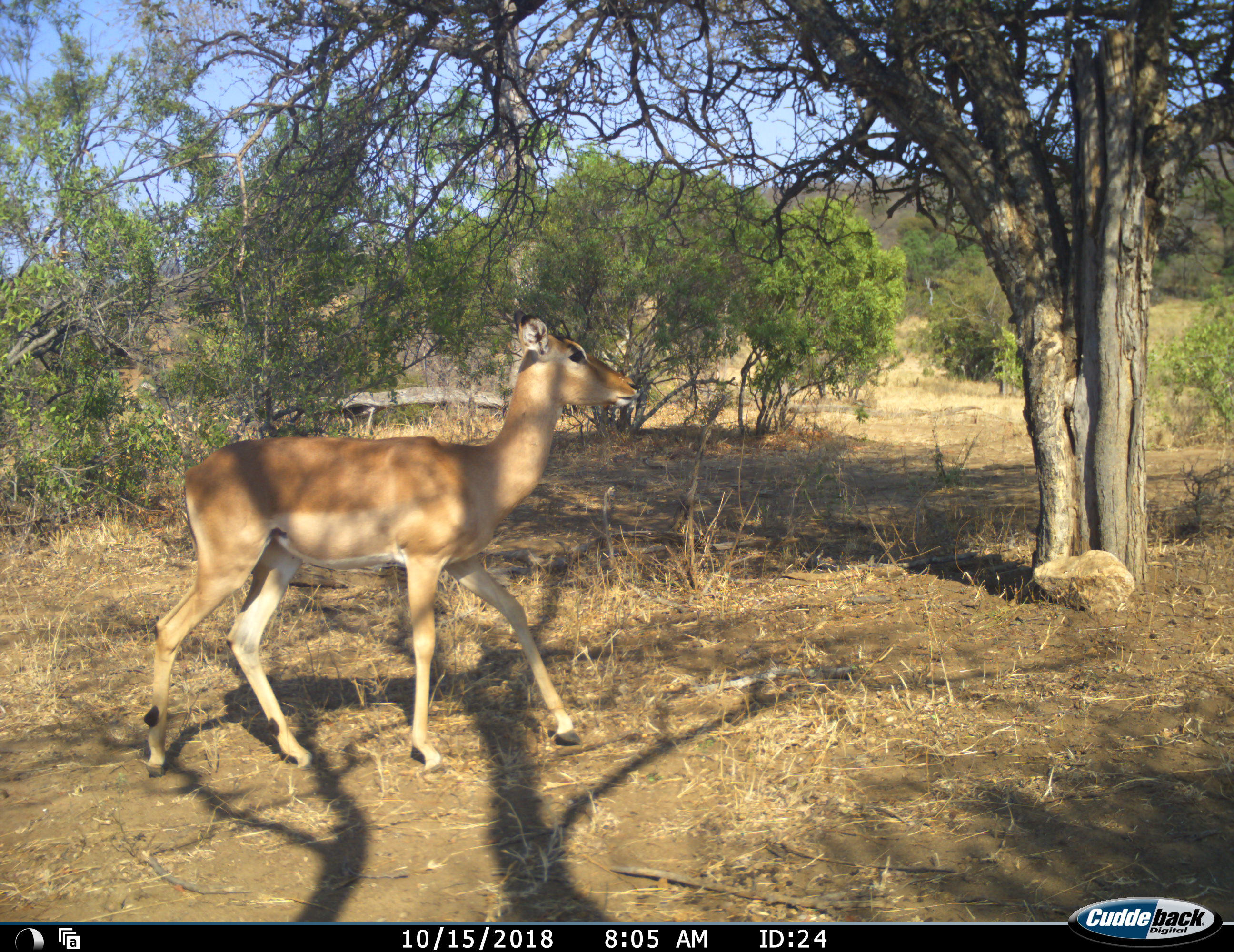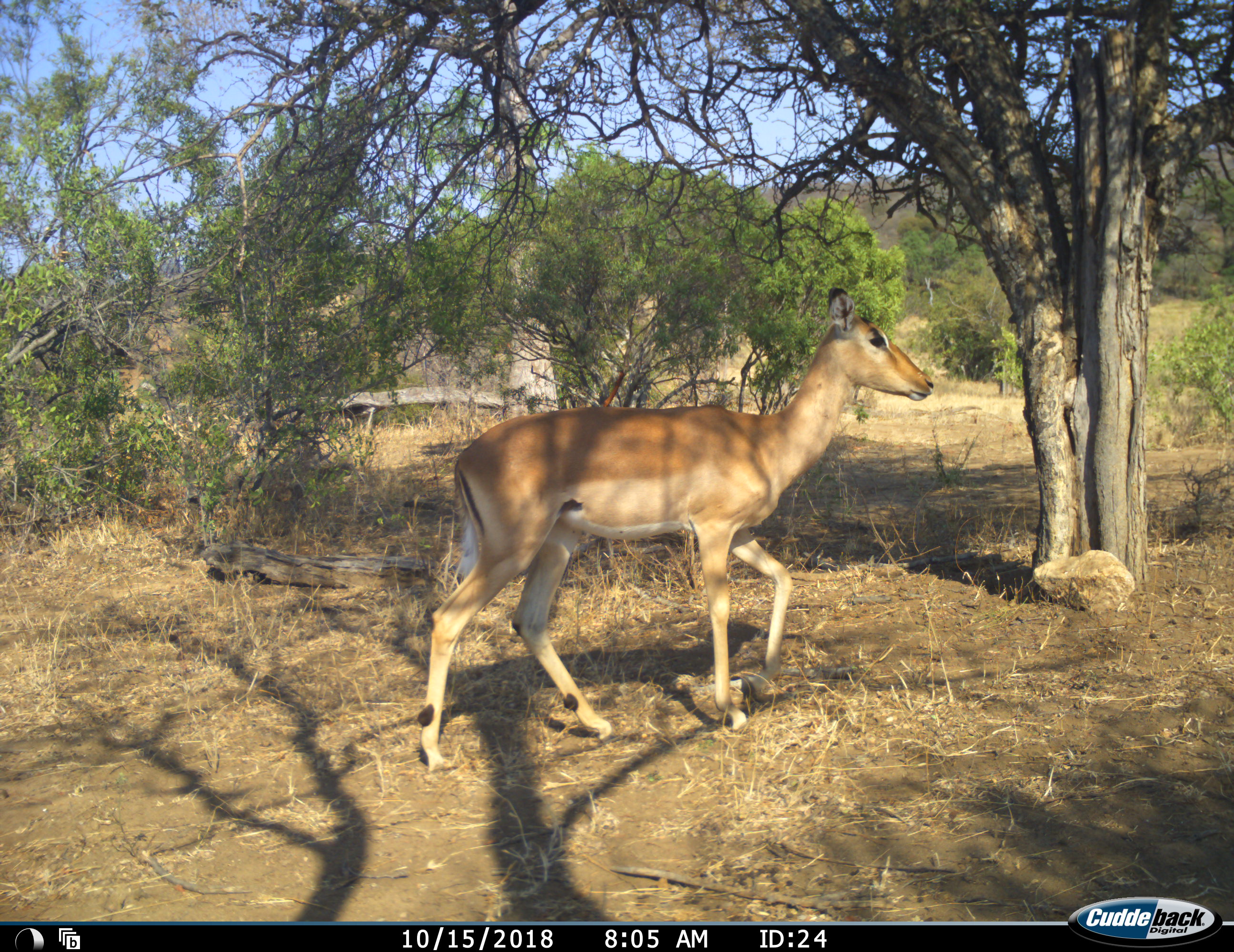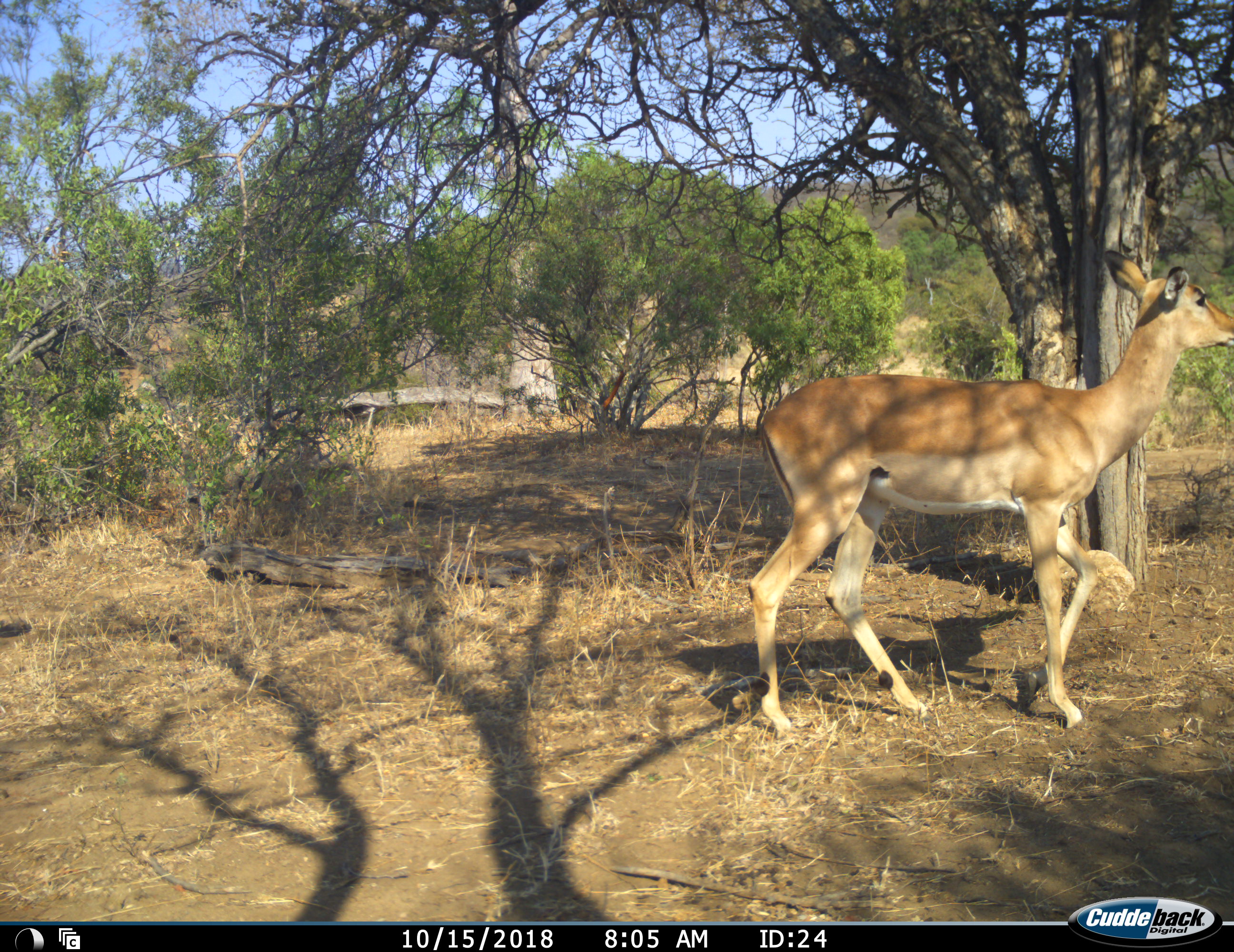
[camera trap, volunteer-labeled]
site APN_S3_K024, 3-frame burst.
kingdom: Animalia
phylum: Chordata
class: Mammalia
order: Artiodactyla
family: Bovidae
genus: Aepyceros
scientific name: Aepyceros melampus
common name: impala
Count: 1.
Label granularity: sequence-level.